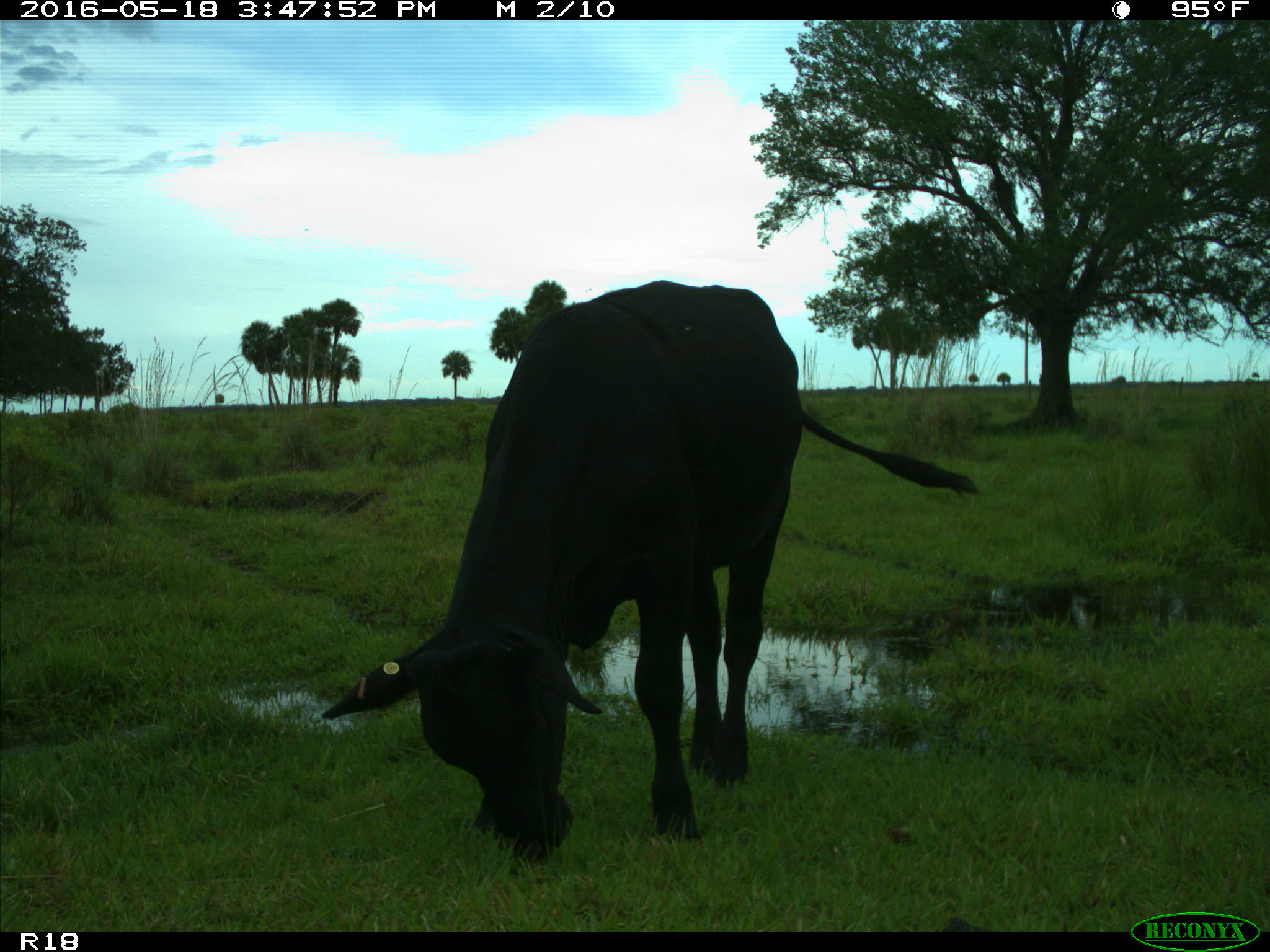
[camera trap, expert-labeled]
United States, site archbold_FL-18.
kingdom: Animalia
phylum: Chordata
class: Mammalia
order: Artiodactyla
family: Bovidae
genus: Bos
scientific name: Bos taurus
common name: domestic cow